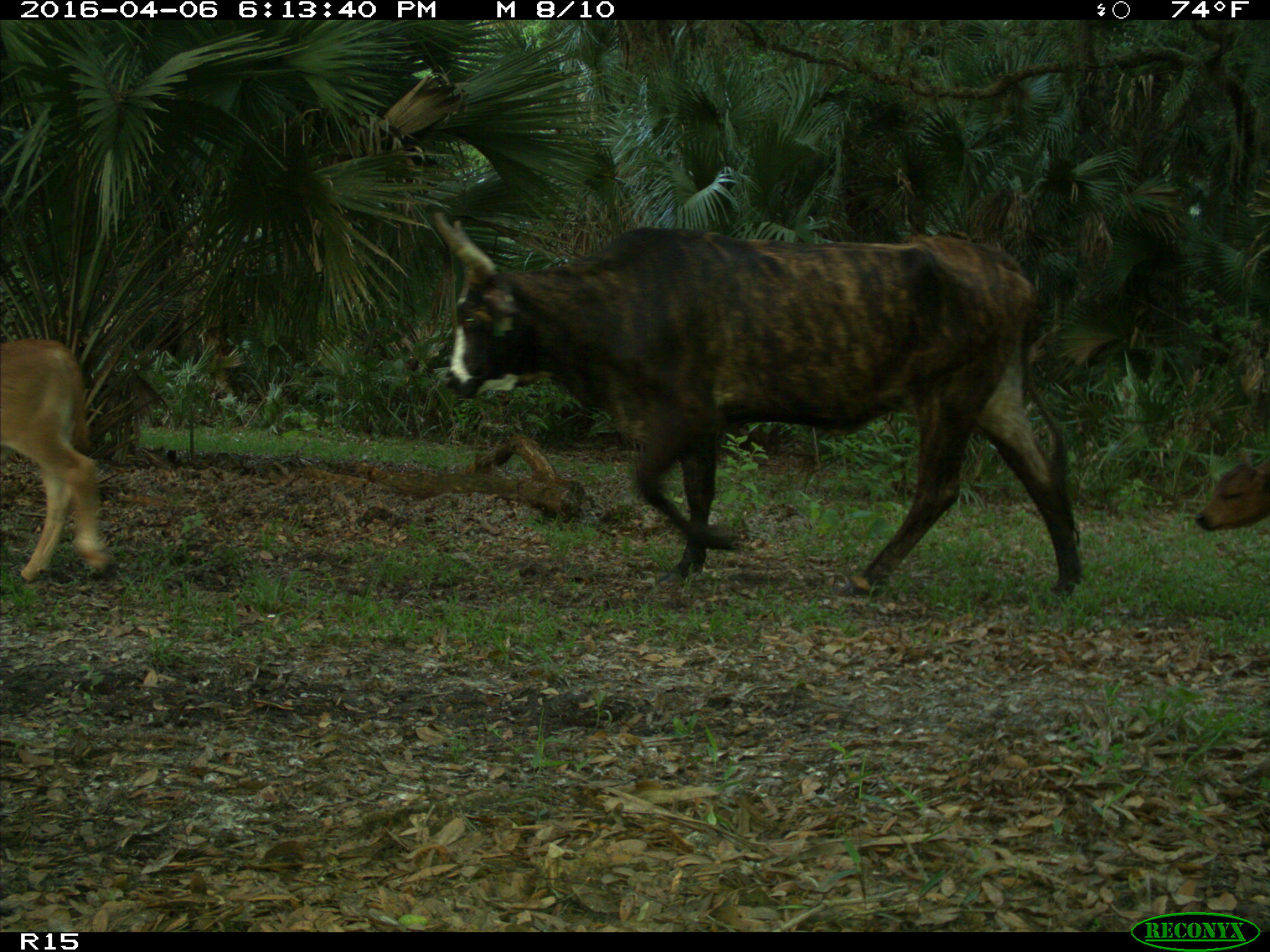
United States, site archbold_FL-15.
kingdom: Animalia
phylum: Chordata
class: Mammalia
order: Artiodactyla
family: Bovidae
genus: Bos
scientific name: Bos taurus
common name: domestic cow